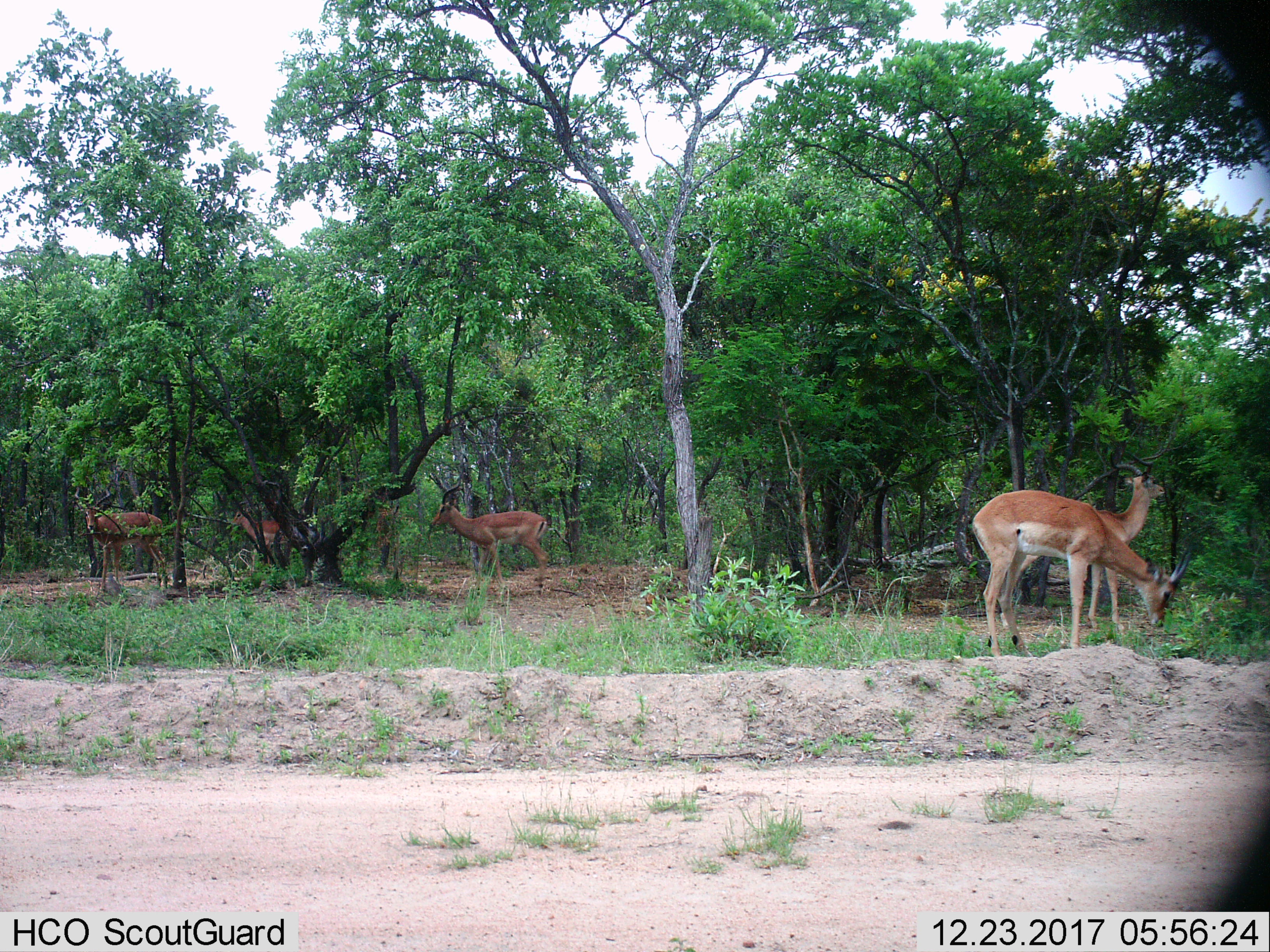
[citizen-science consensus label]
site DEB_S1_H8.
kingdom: Animalia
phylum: Chordata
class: Mammalia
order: Artiodactyla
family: Bovidae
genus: Aepyceros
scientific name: Aepyceros melampus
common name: impala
Impala (Aepyceros melampus), count 5. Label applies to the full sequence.